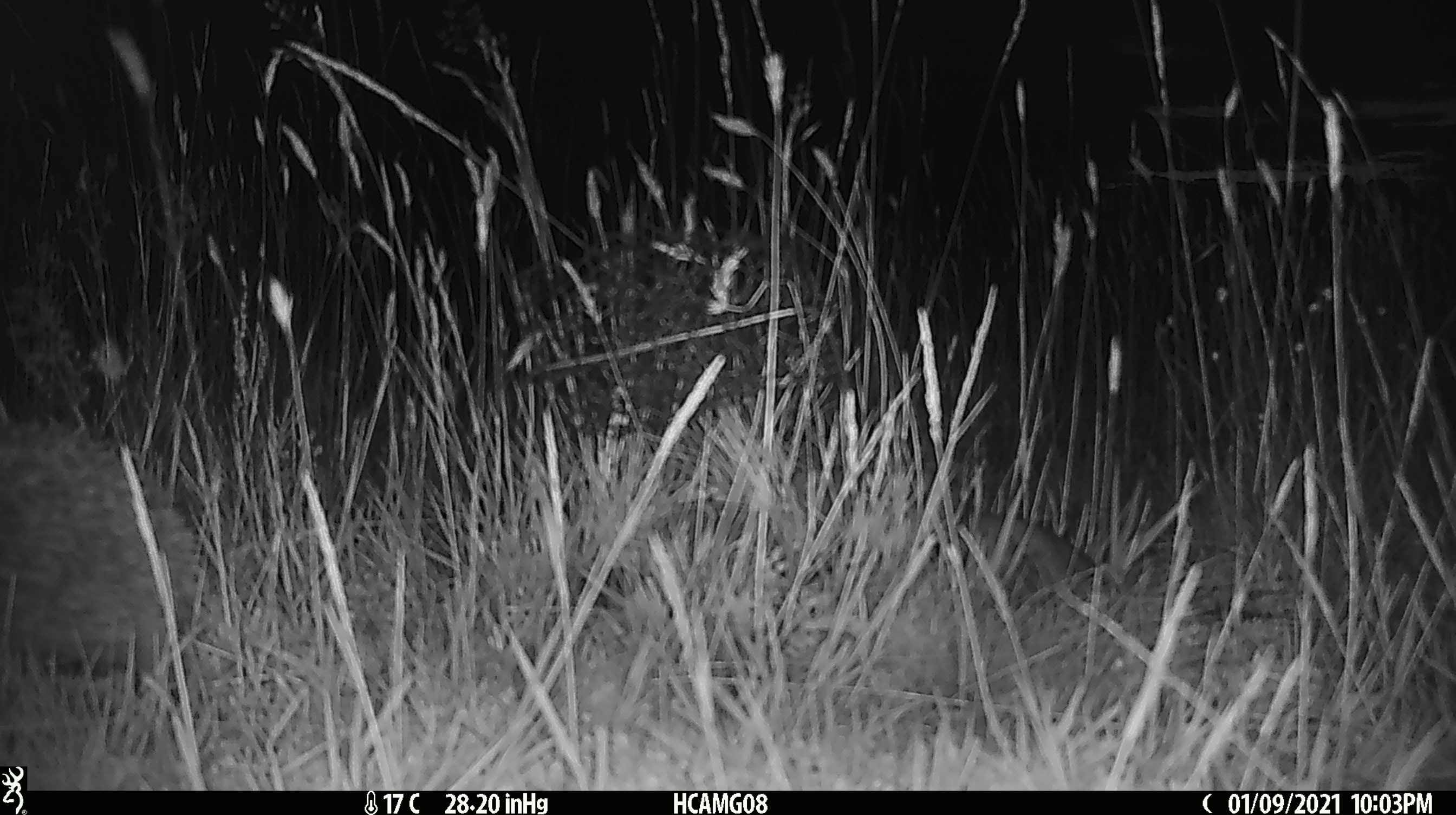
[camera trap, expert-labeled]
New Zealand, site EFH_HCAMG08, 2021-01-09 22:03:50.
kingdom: Animalia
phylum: Chordata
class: Mammalia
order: Eulipotyphla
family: Erinaceidae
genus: Erinaceus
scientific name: Erinaceus europaeus europaeus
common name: european hedgehog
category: hedgehog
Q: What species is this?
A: Hedgehog (european hedgehog) (Erinaceus europaeus europaeus).